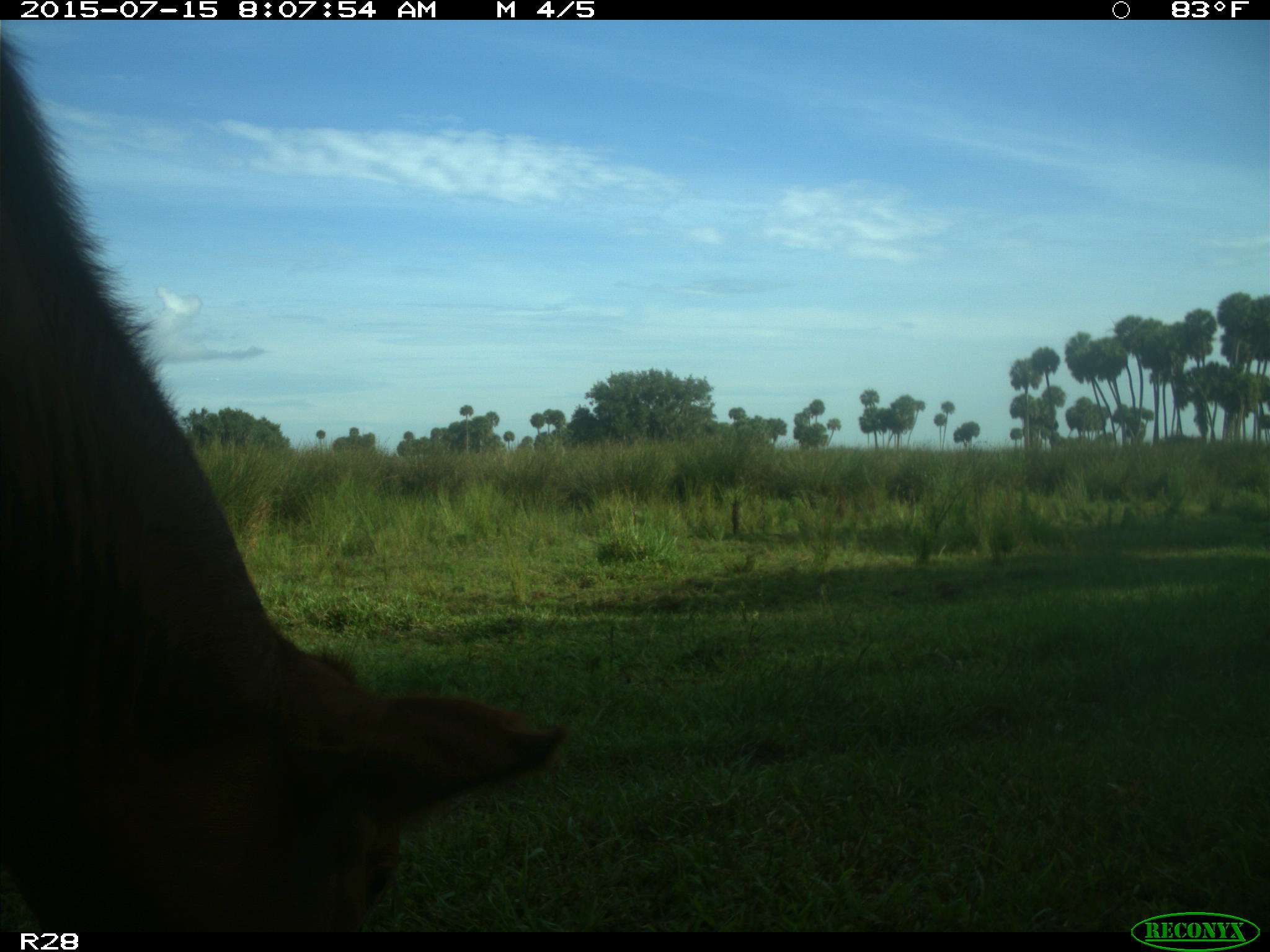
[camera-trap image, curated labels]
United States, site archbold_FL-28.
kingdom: Animalia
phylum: Chordata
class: Mammalia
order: Artiodactyla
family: Bovidae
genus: Bos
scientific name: Bos taurus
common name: domestic cow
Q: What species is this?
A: Bos taurus (domestic cow).